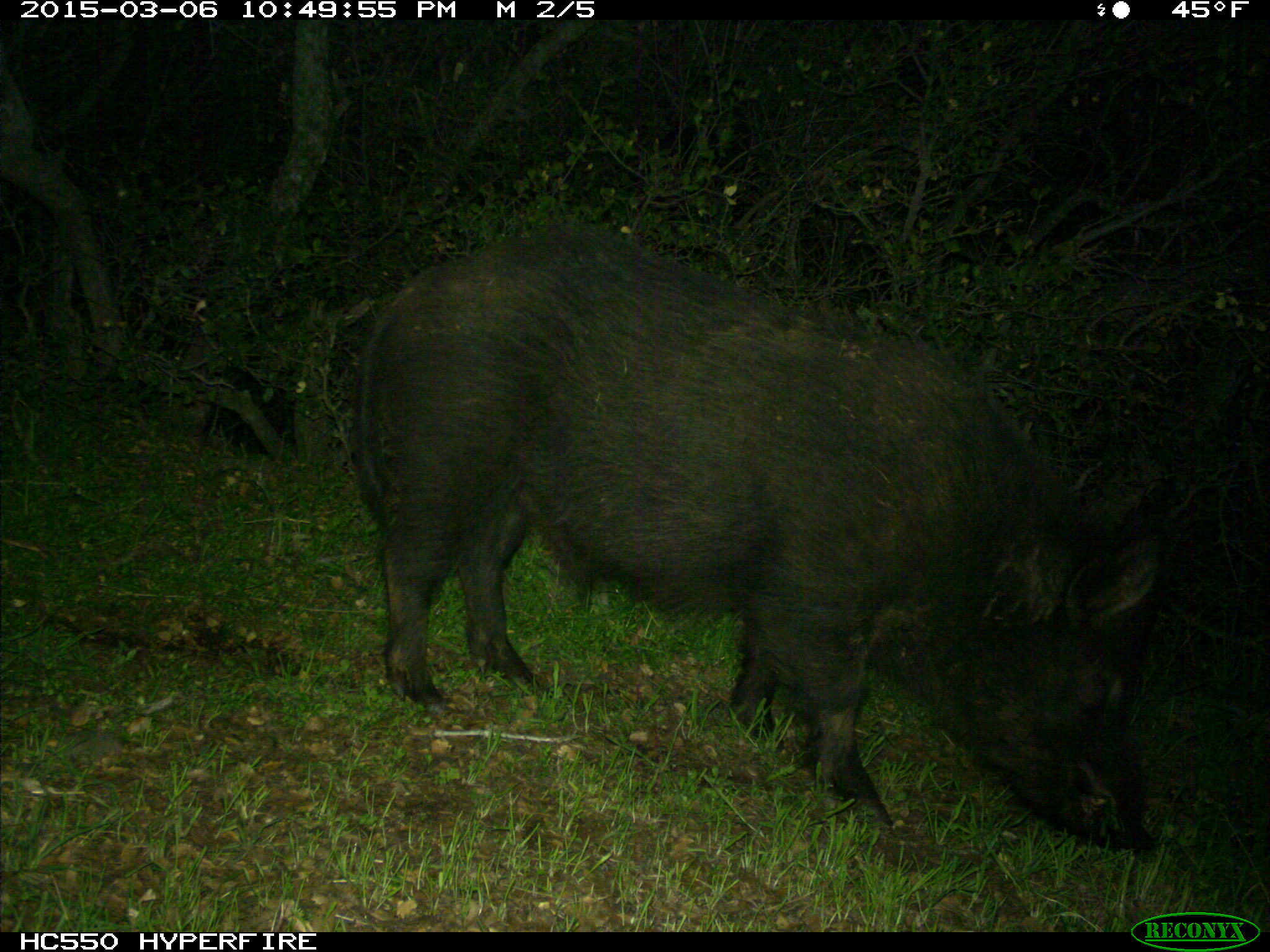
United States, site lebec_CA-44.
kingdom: Animalia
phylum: Chordata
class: Mammalia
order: Artiodactyla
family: Suidae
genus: Sus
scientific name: Sus scrofa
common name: wild boar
Sus scrofa (wild boar).